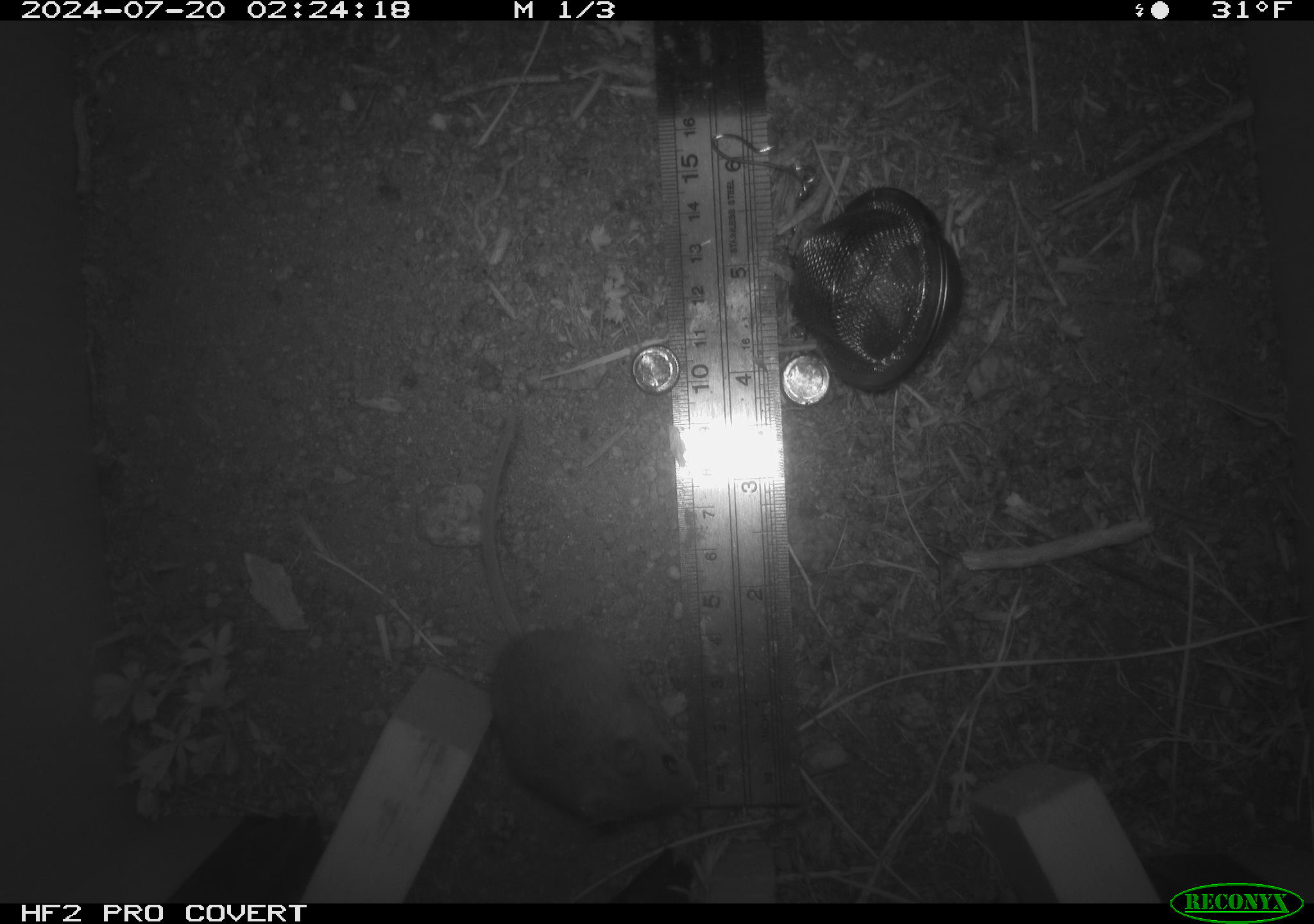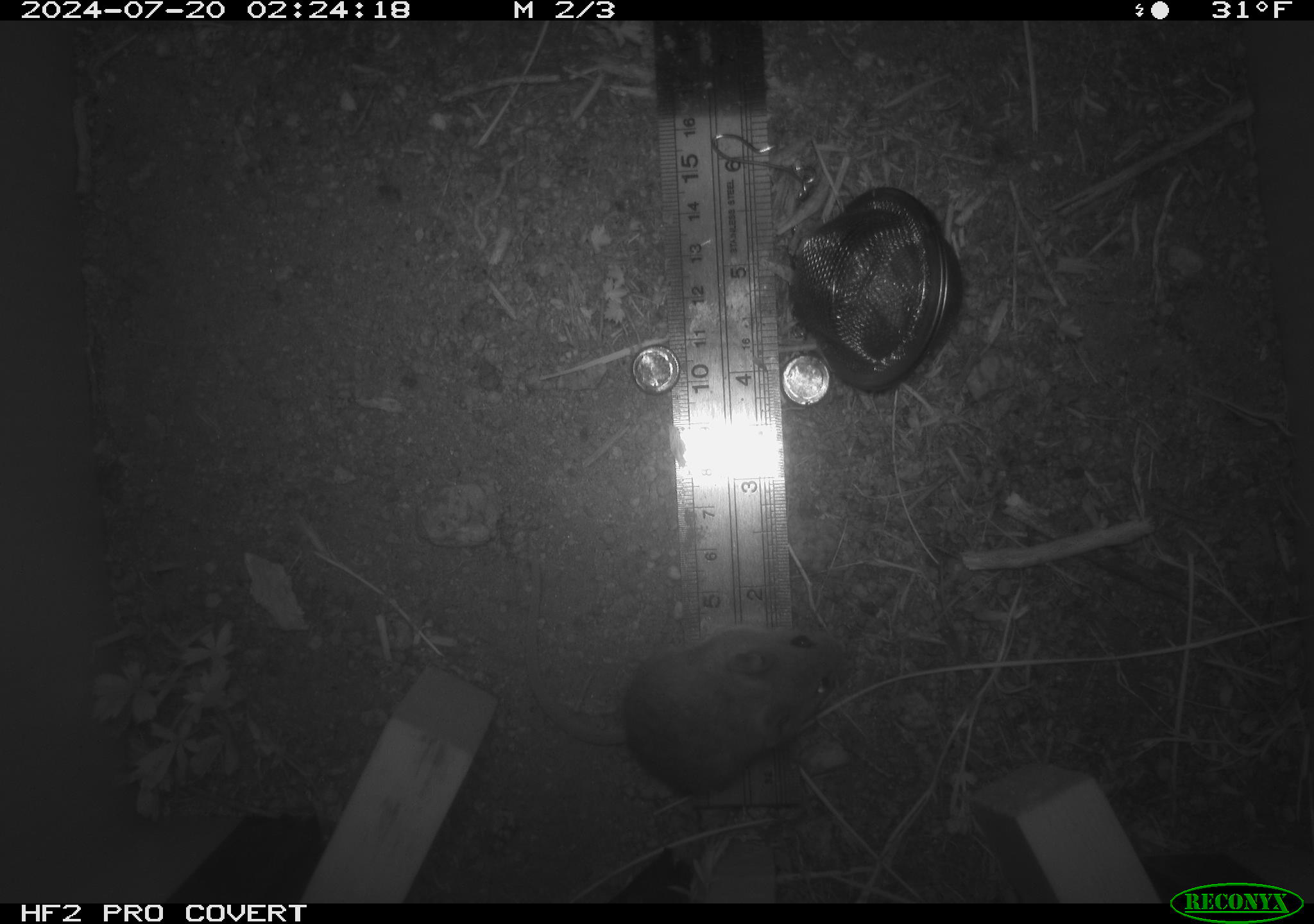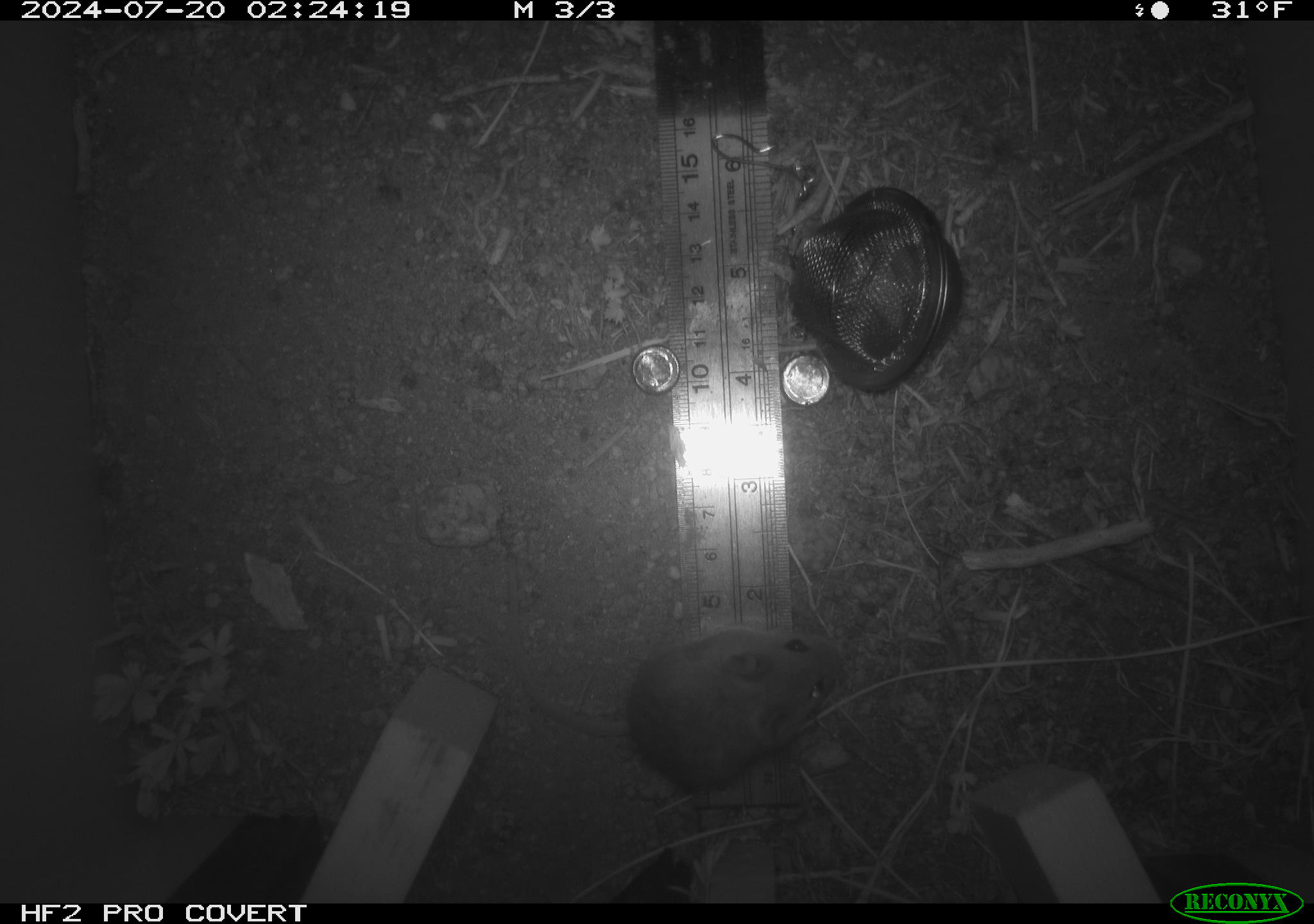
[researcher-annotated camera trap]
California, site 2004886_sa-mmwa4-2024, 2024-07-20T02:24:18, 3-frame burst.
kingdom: Animalia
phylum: Chordata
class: Mammalia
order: Rodentia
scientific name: Rodentia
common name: mouse species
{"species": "mouse species (Rodentia)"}